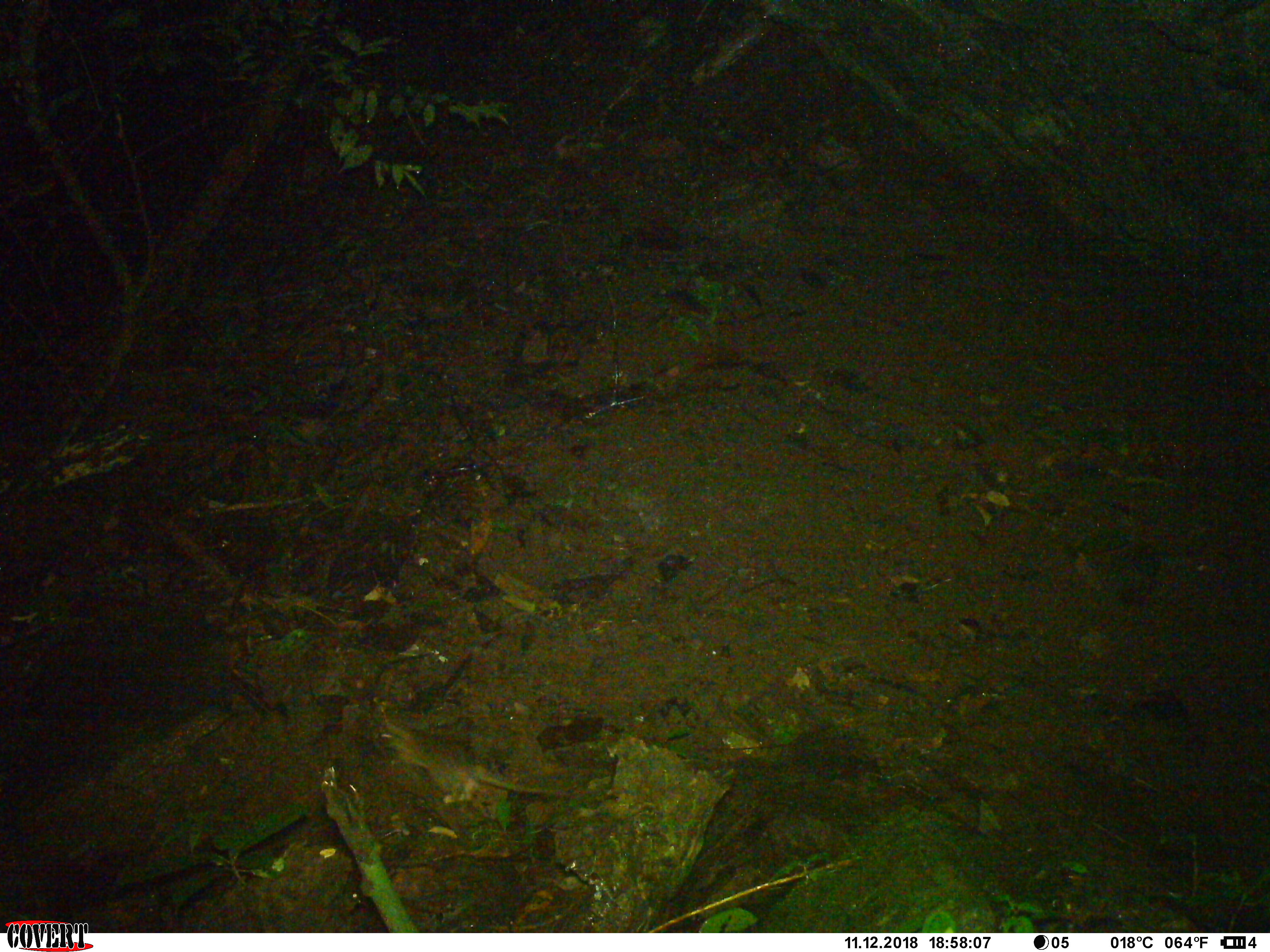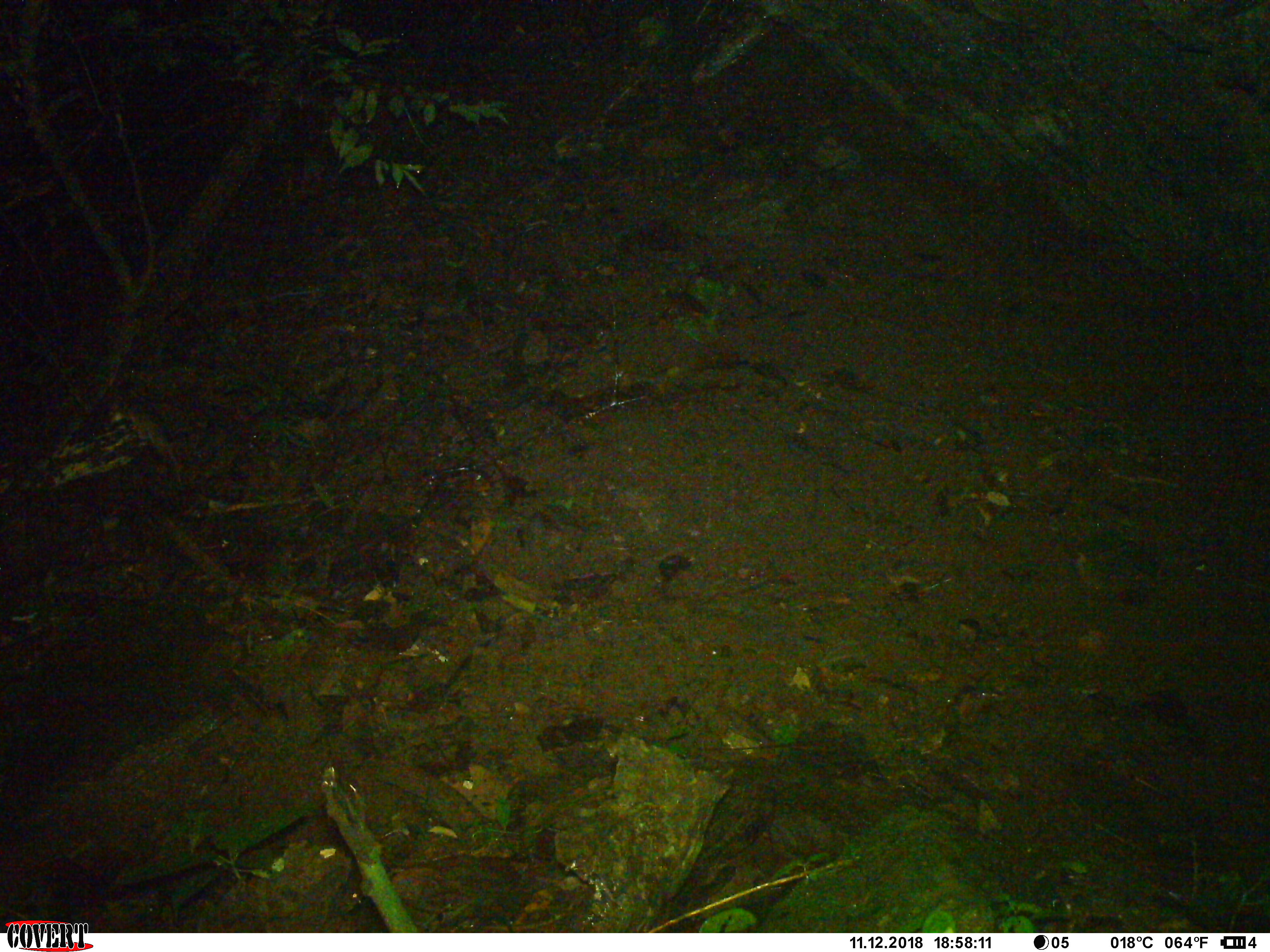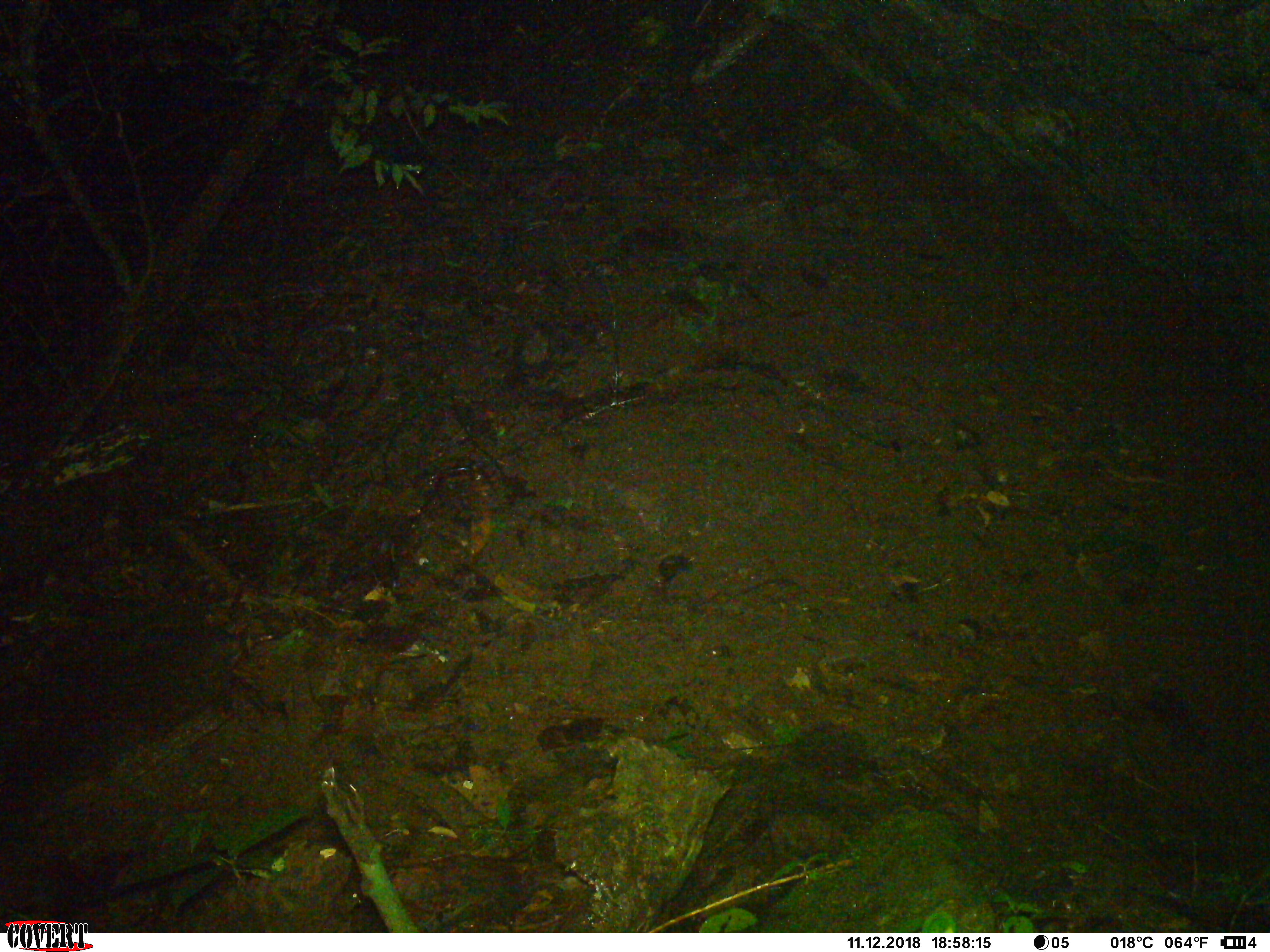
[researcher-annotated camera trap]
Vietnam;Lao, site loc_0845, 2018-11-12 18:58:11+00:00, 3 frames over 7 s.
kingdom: Animalia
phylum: Chordata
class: Mammalia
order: Rodentia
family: Muridae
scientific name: Muridae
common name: old-world mice and rats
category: unidentified murid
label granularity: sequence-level